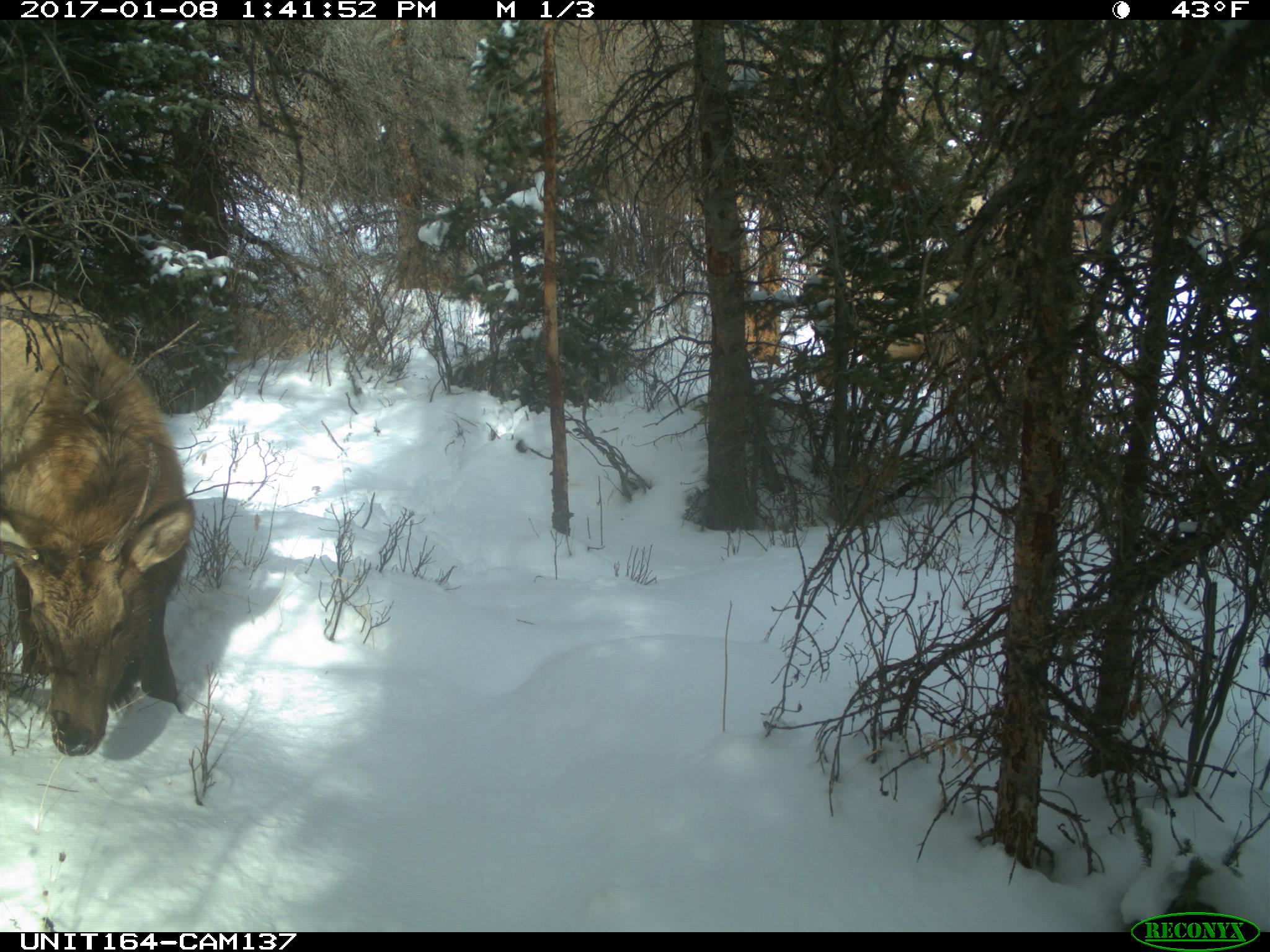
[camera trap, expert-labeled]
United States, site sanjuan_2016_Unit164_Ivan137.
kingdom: Animalia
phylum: Chordata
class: Mammalia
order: Artiodactyla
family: Cervidae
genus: Cervus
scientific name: Cervus elaphus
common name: red deer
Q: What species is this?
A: Cervus elaphus (red deer).